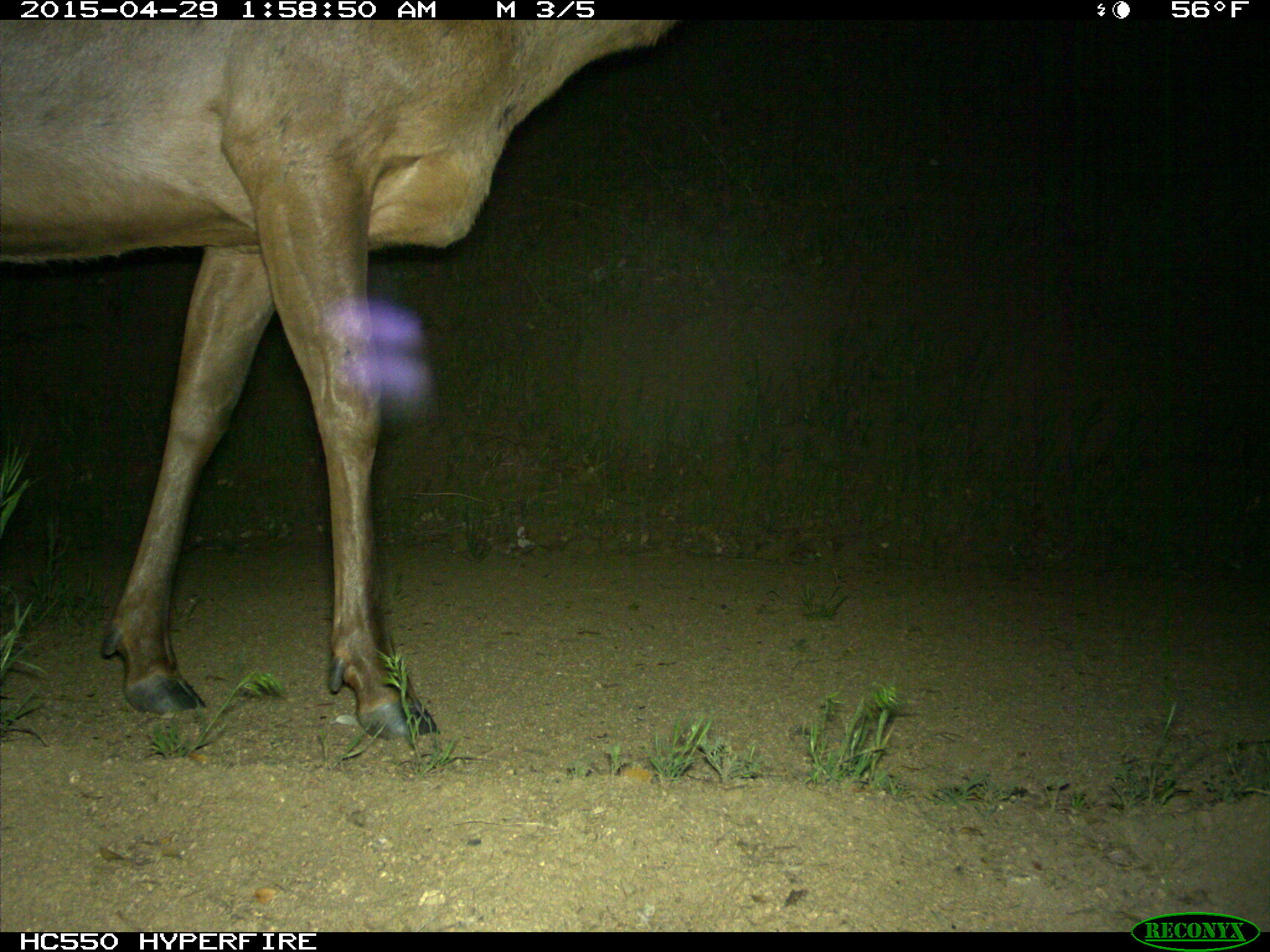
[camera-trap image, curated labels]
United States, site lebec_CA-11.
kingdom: Animalia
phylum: Chordata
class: Mammalia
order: Artiodactyla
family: Cervidae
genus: Cervus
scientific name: Cervus canadensis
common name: elk